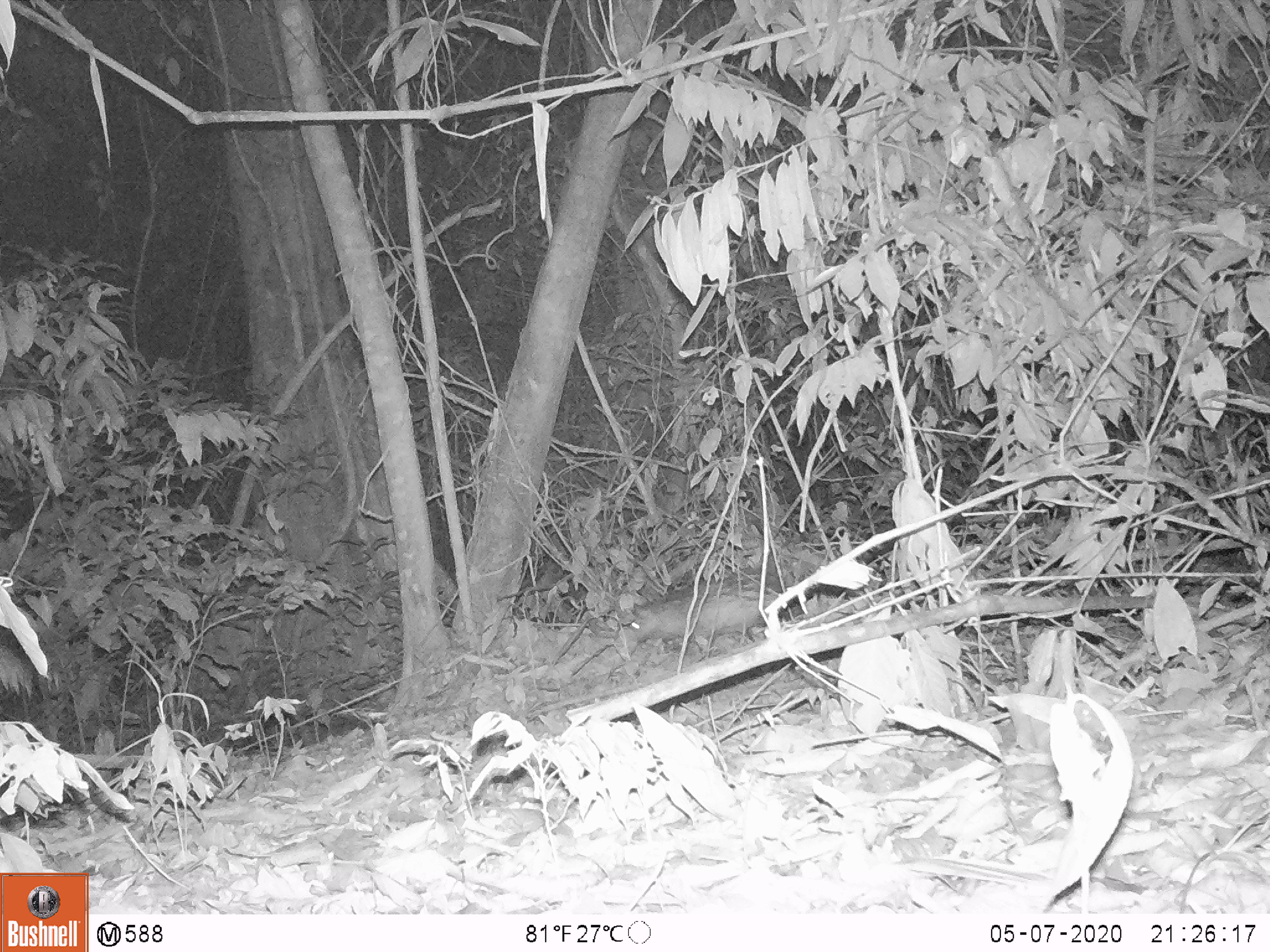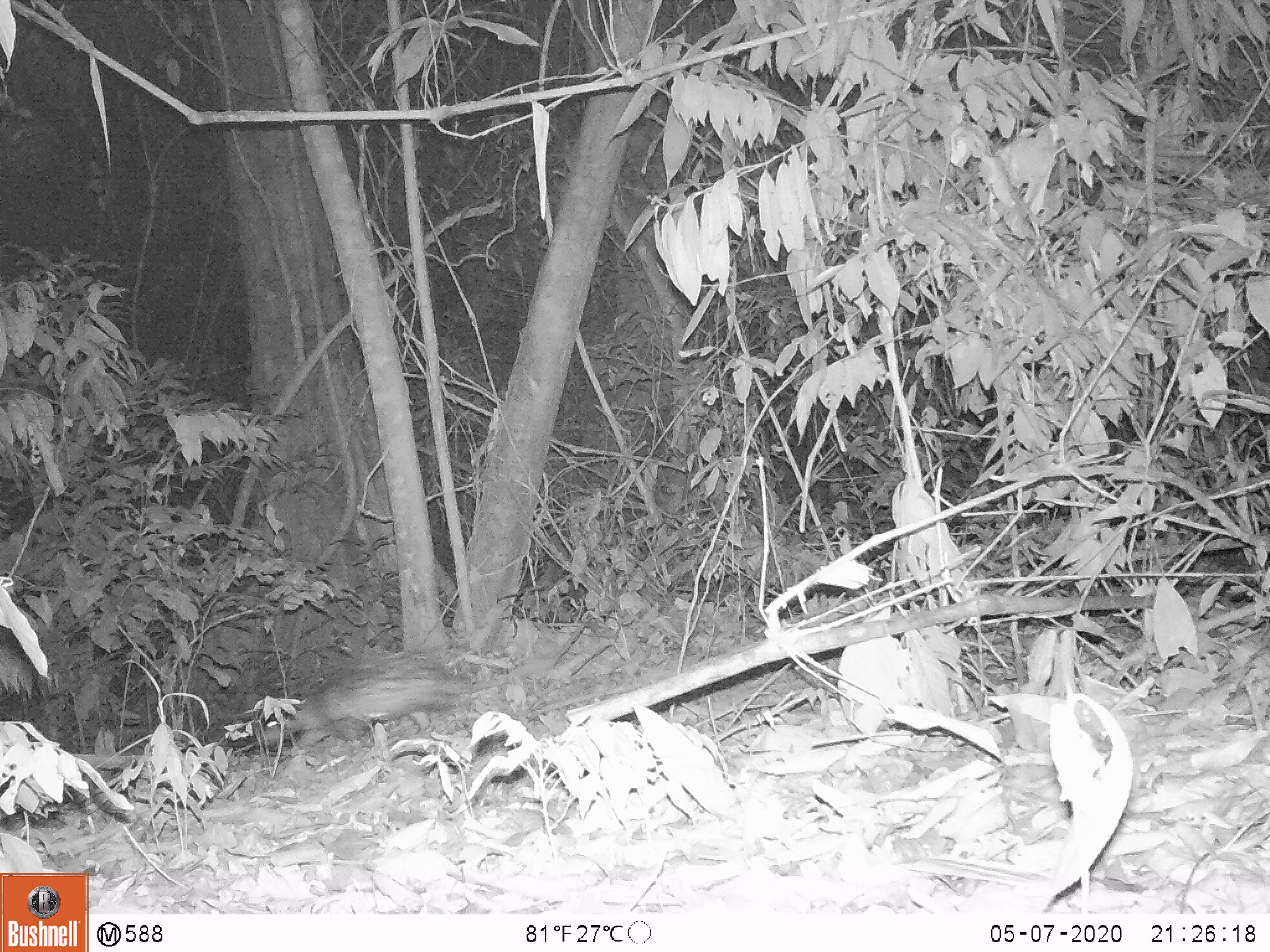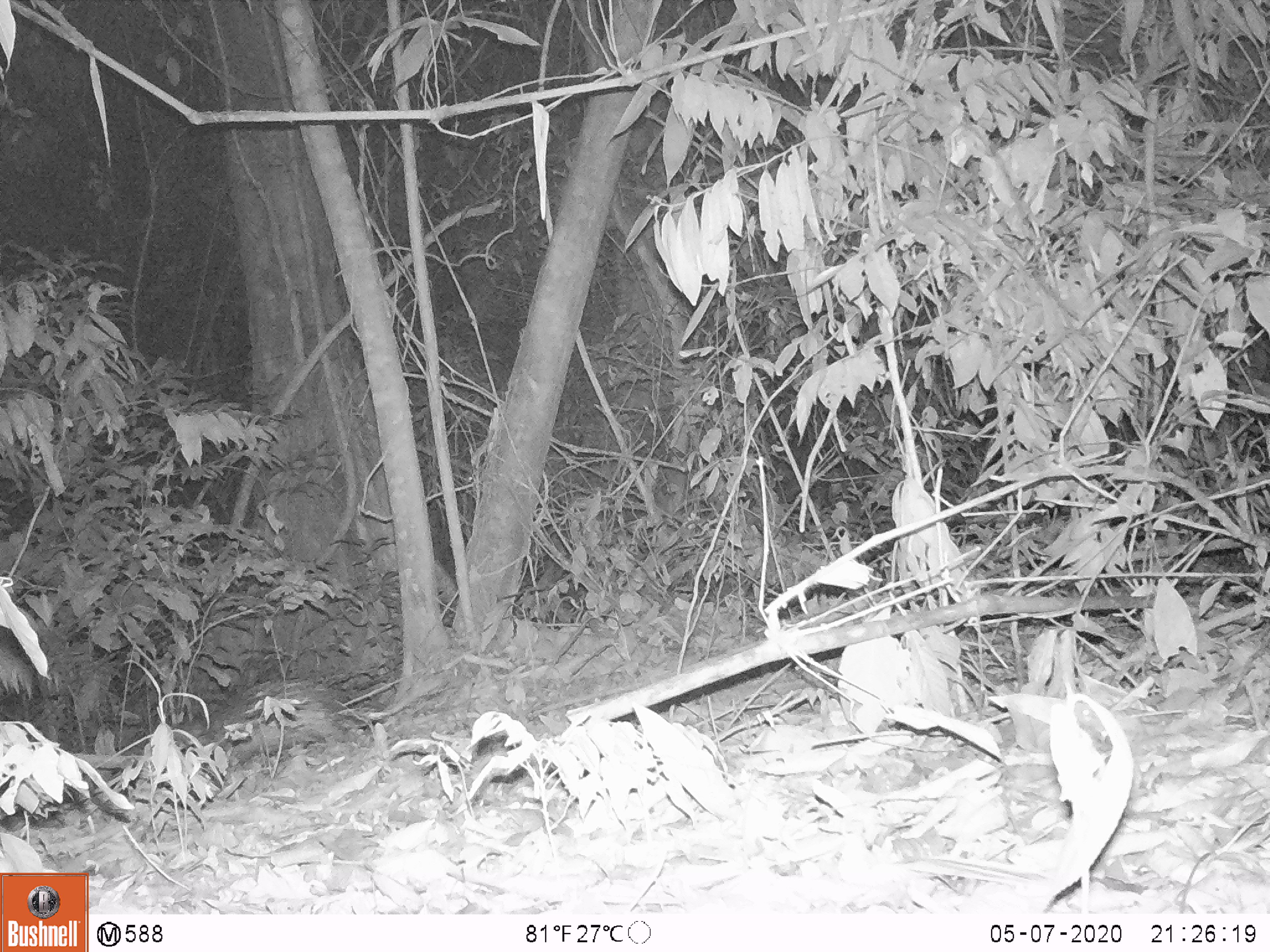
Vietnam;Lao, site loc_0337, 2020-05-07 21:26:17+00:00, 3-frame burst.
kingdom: Animalia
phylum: Chordata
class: Mammalia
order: Rodentia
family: Hystricidae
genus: Atherurus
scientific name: Atherurus macrourus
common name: asiatic brush-tailed porcupine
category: asiatic brush tailed porcupine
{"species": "asiatic brush tailed porcupine (asiatic brush-tailed porcupine) (Atherurus macrourus)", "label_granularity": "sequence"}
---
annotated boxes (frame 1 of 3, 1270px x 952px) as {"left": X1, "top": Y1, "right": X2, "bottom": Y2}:
asiatic brush tailed porcupine: {"left": 624, "top": 577, "right": 783, "bottom": 643}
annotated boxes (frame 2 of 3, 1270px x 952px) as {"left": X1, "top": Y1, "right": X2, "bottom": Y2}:
asiatic brush tailed porcupine: {"left": 258, "top": 654, "right": 533, "bottom": 746}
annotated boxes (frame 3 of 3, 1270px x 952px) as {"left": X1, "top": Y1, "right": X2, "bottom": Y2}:
asiatic brush tailed porcupine: {"left": 168, "top": 675, "right": 440, "bottom": 771}